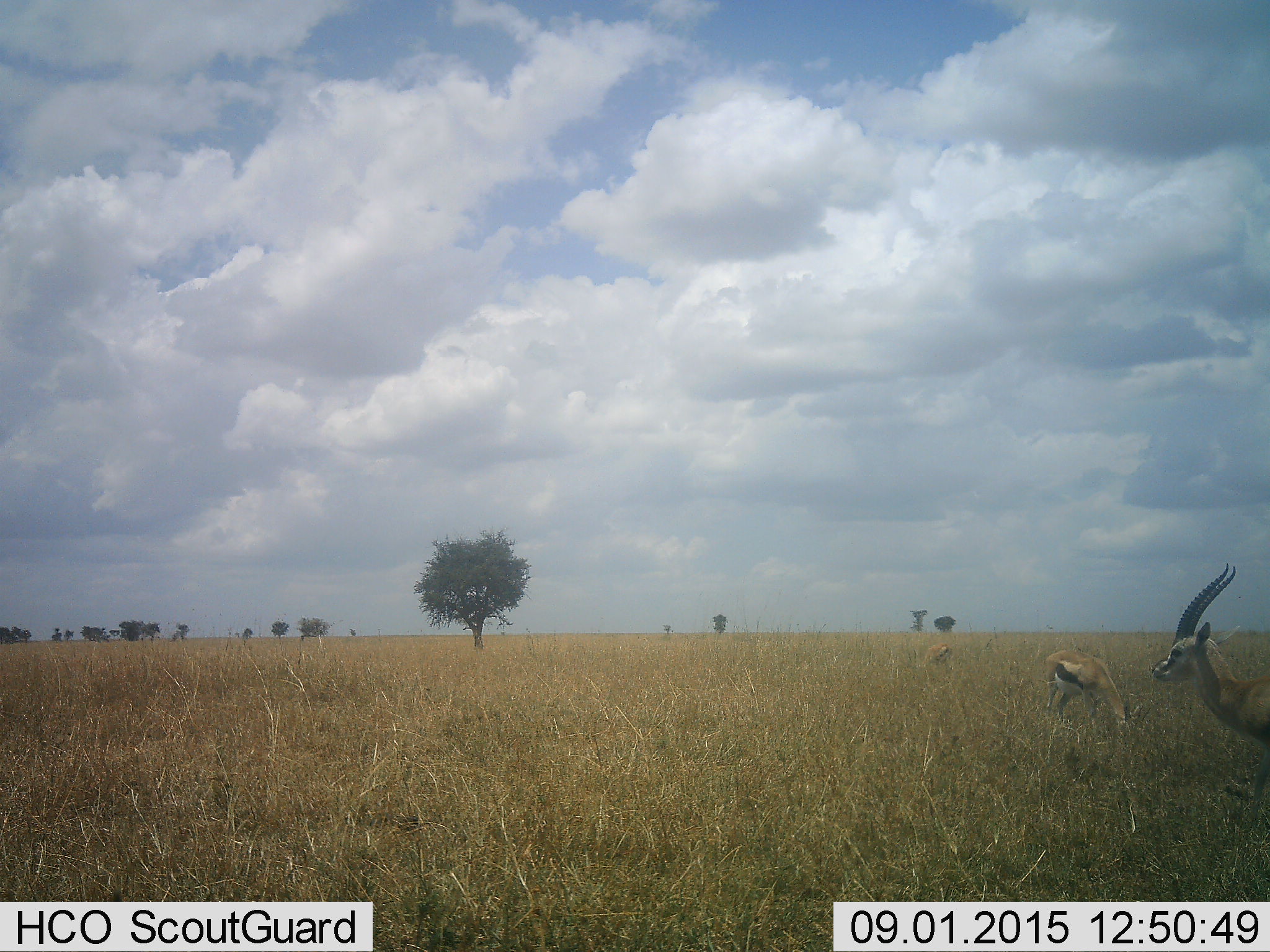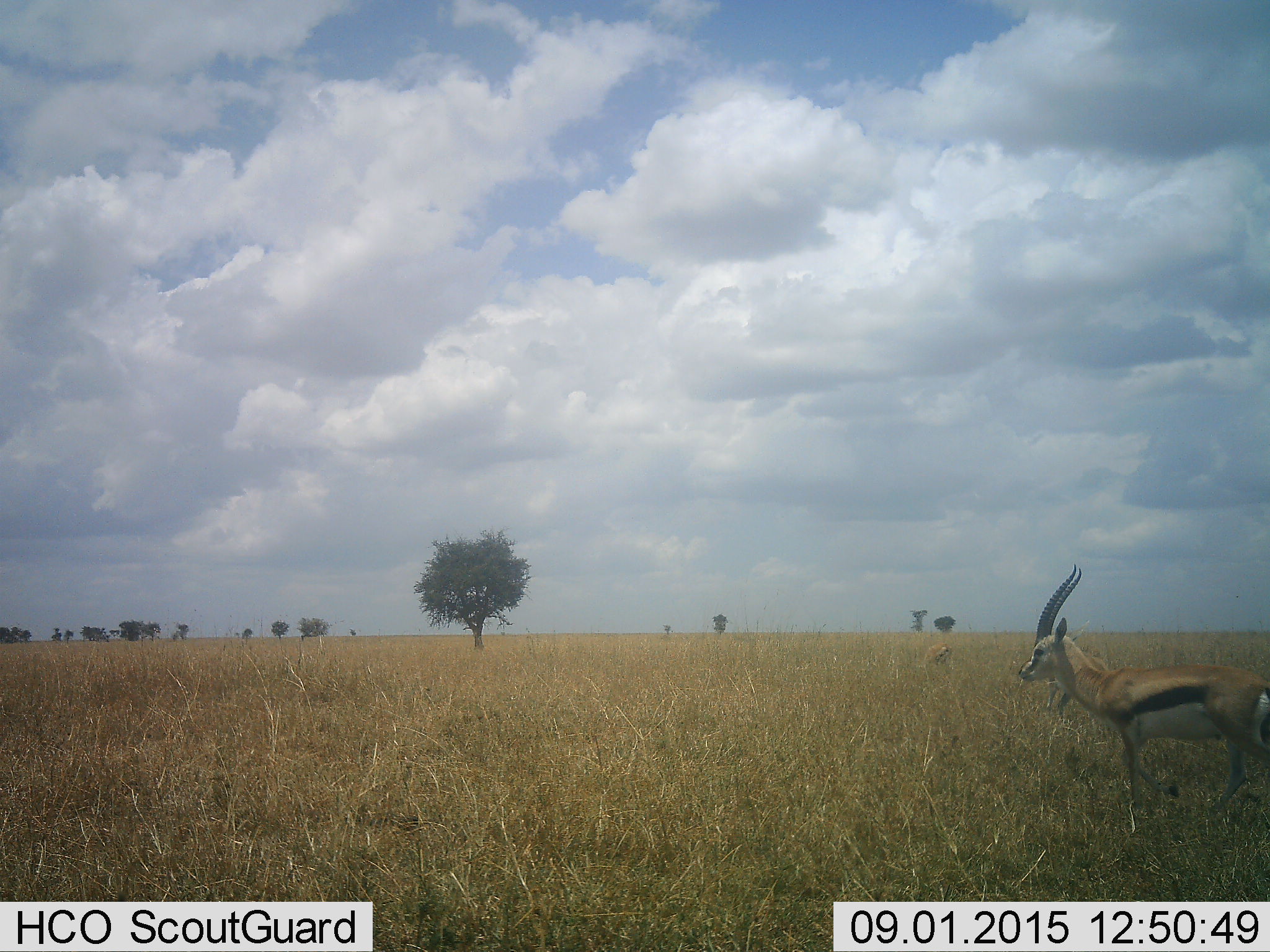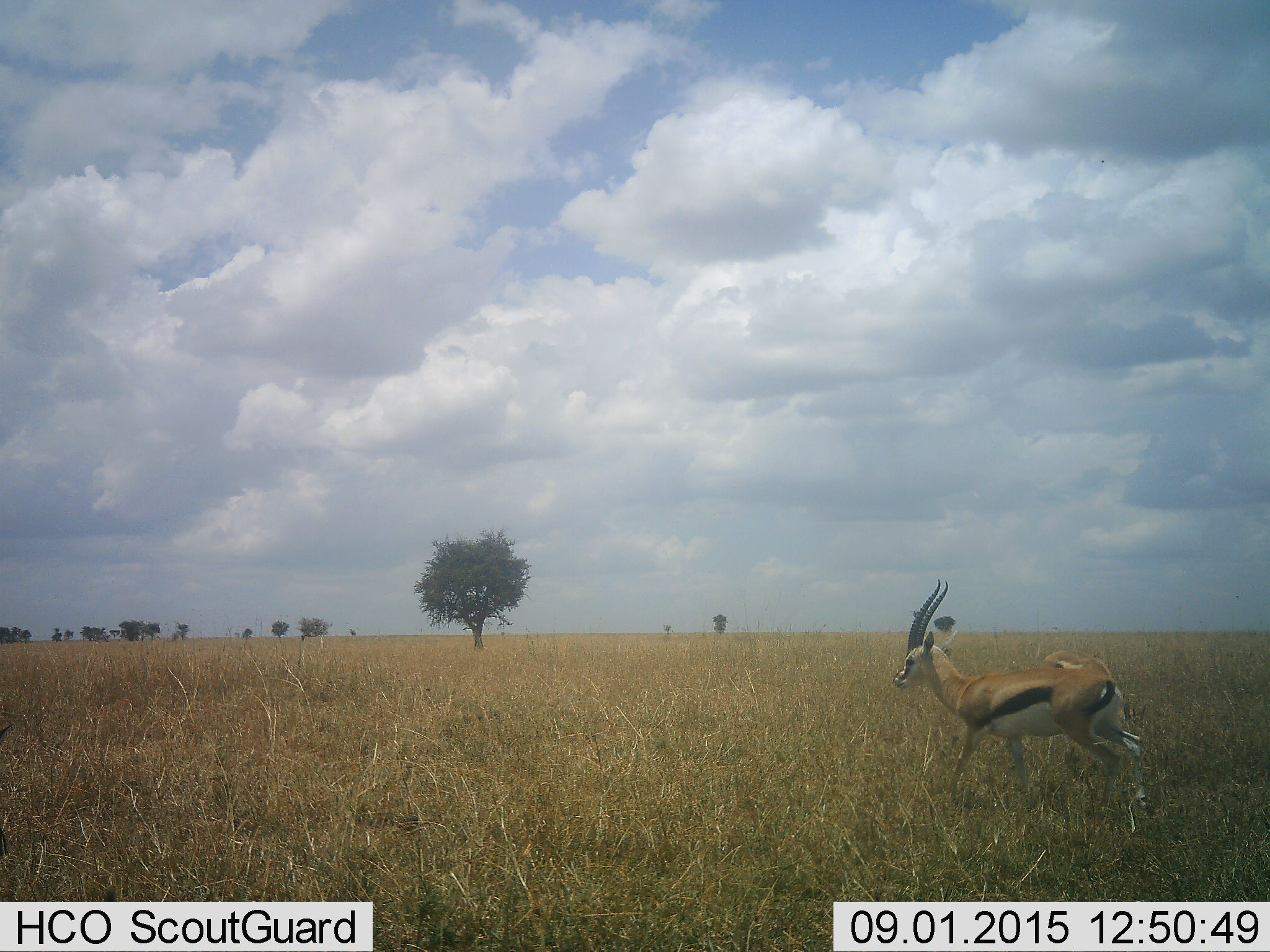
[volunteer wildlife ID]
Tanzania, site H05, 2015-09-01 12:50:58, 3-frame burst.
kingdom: Animalia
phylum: Chordata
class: Mammalia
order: Artiodactyla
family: Bovidae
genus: Eudorcas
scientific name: Eudorcas thomsonii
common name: thomson's gazelle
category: gazellethomsons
Gazellethomsons (thomson's gazelle) (Eudorcas thomsonii), count 3. Behavior (volunteer vote fractions): standing 29%, resting 0%, moving 86%, interacting 0%. Young present (vote fraction): 0%. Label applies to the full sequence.